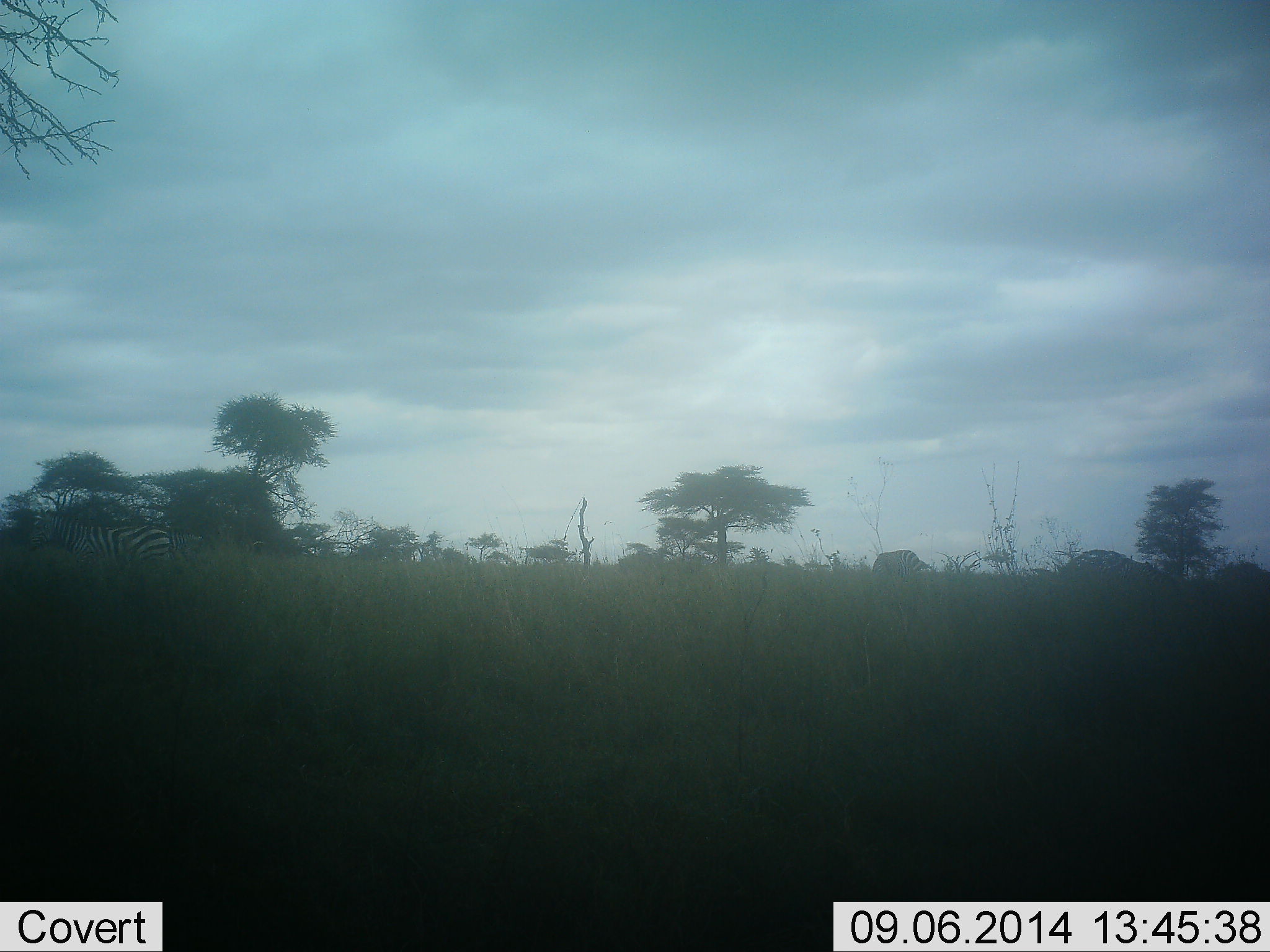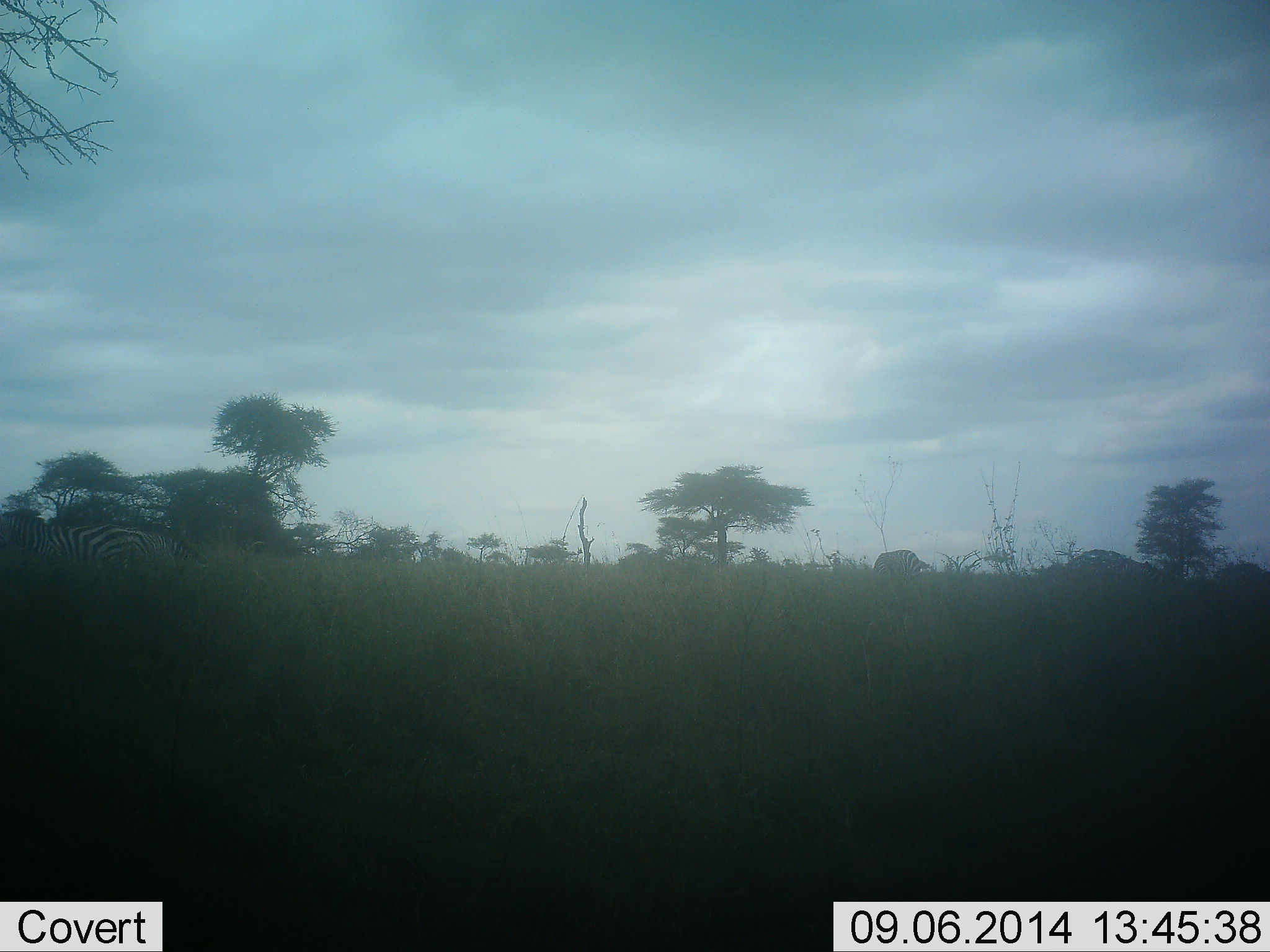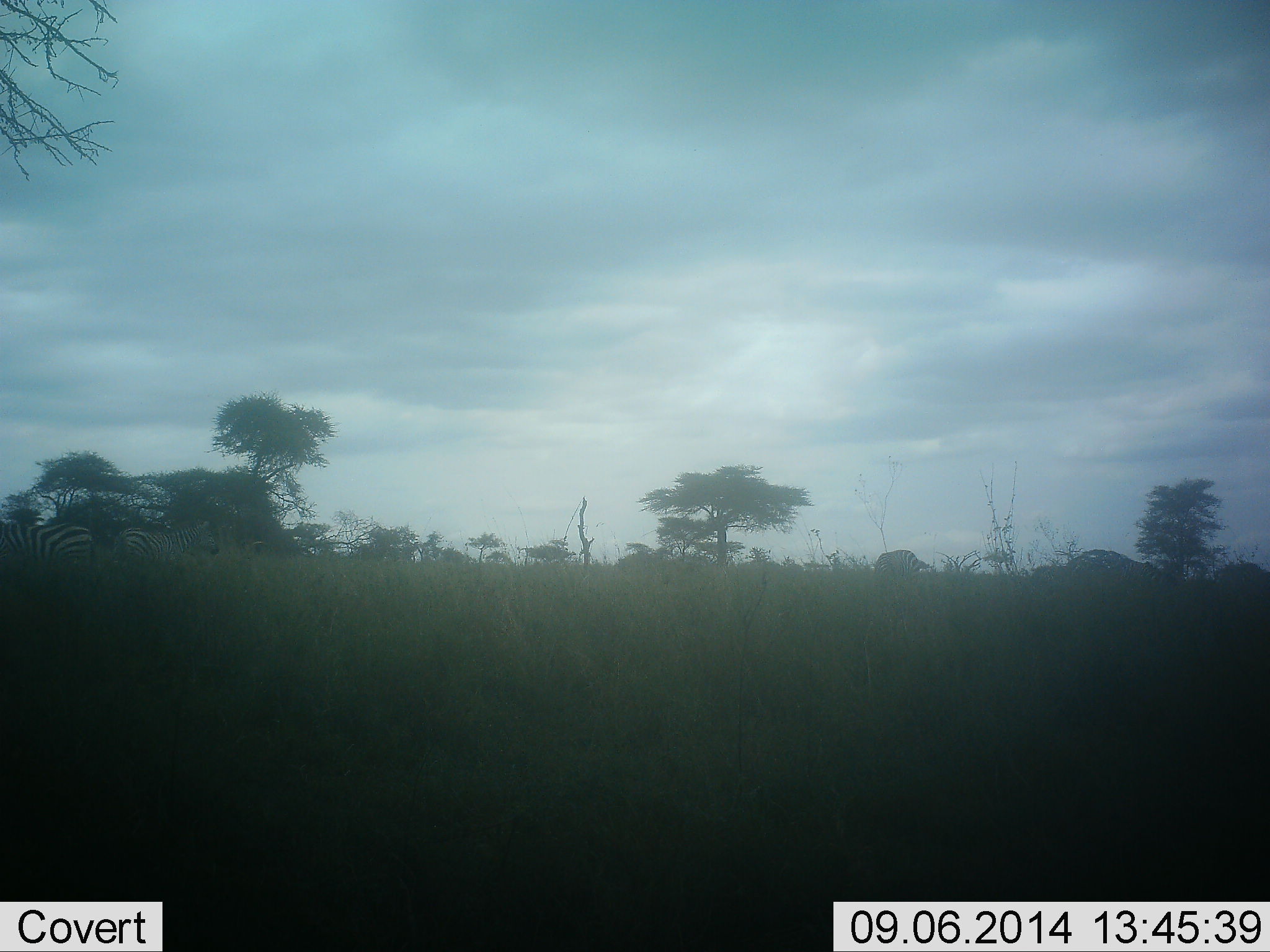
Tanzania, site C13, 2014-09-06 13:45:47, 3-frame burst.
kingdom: Animalia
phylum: Chordata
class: Mammalia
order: Perissodactyla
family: Equidae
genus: Equus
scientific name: Equus quagga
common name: plains zebra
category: zebra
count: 2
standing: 20%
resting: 0%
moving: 60%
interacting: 0%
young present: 0%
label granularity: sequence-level